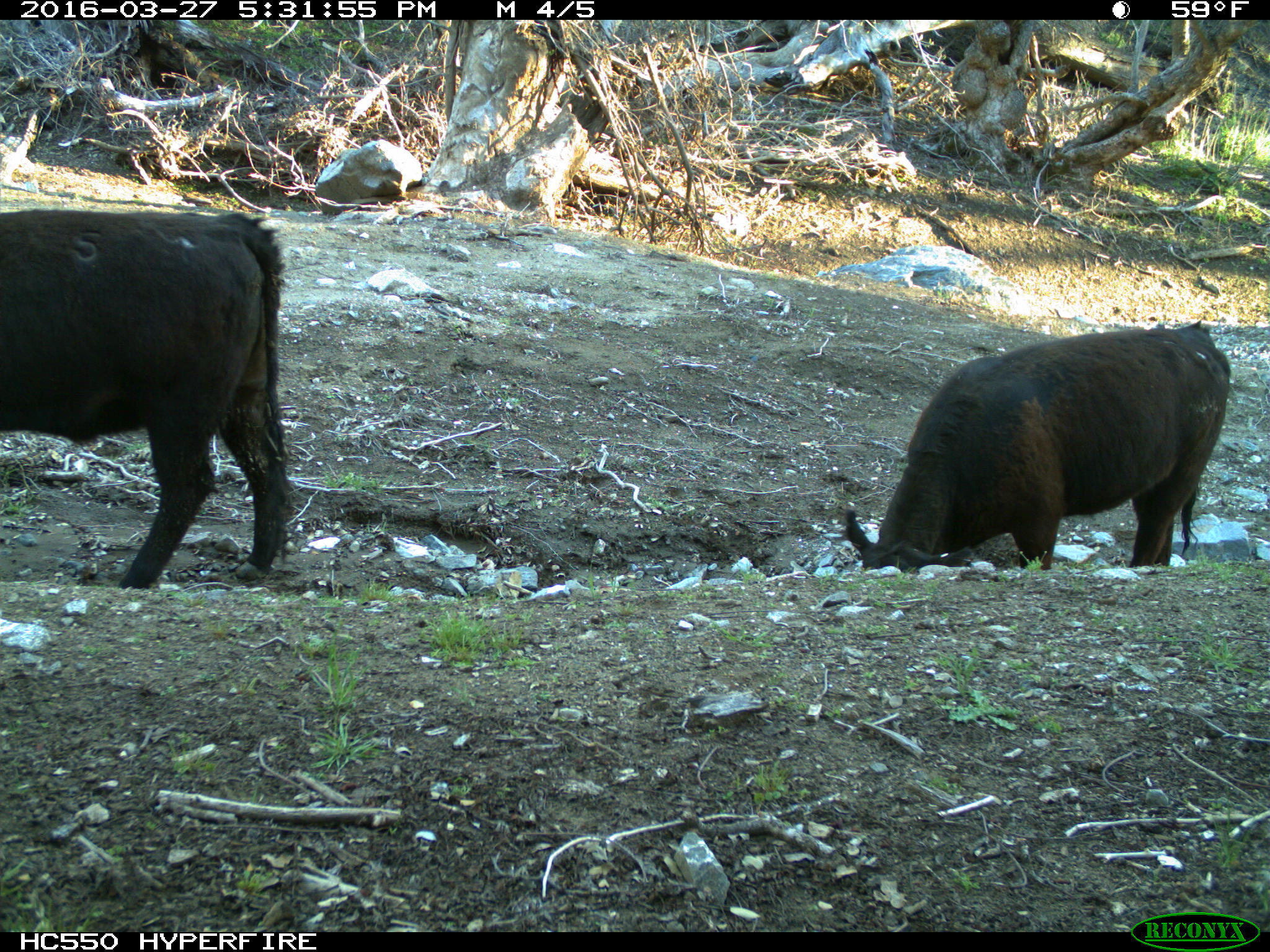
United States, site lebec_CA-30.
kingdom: Animalia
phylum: Chordata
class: Mammalia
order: Artiodactyla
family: Bovidae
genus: Bos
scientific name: Bos taurus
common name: domestic cow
Bos taurus (domestic cow).